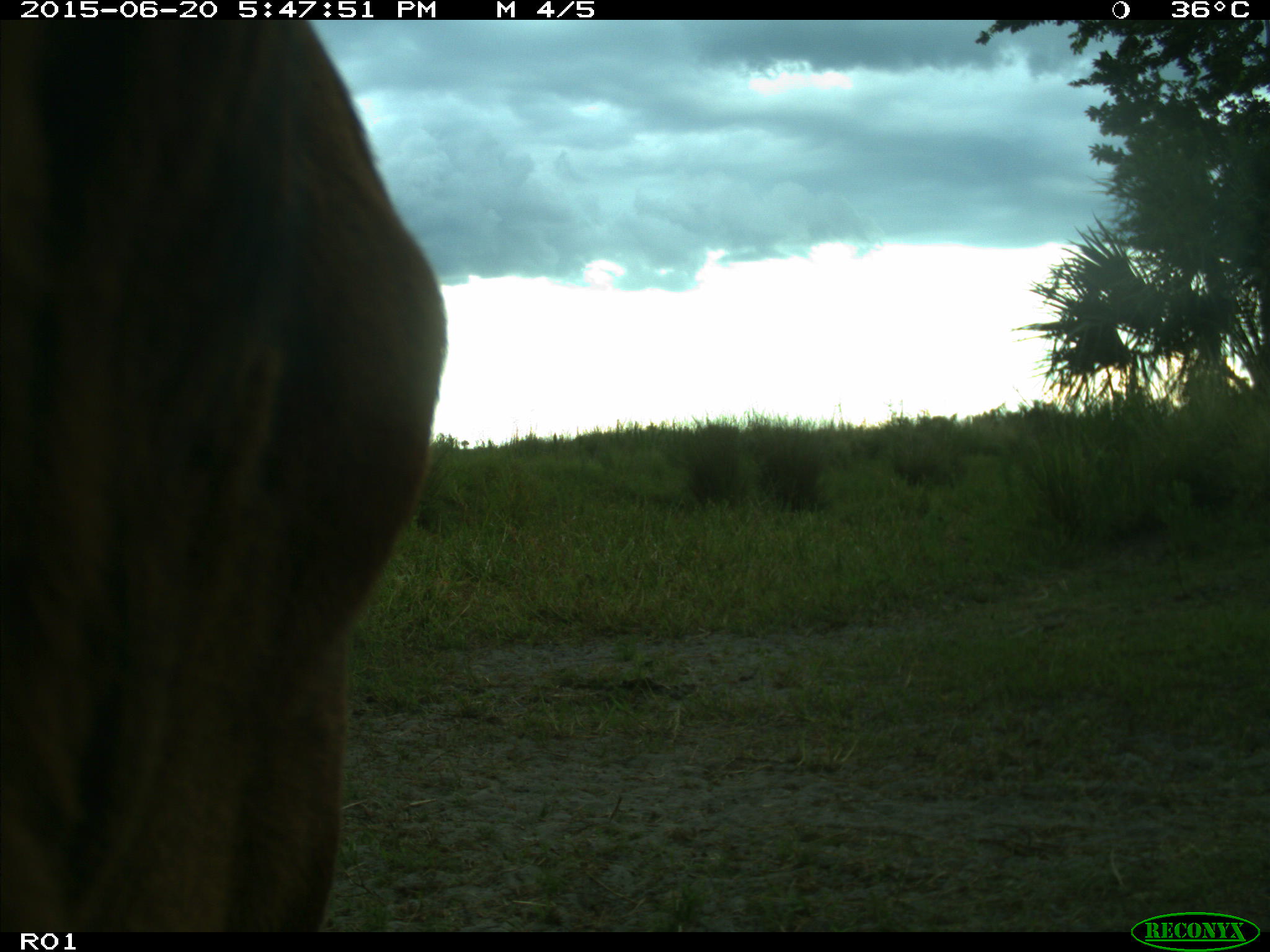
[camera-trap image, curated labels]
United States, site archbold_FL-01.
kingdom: Animalia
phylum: Chordata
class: Mammalia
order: Artiodactyla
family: Bovidae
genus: Bos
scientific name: Bos taurus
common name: domestic cow